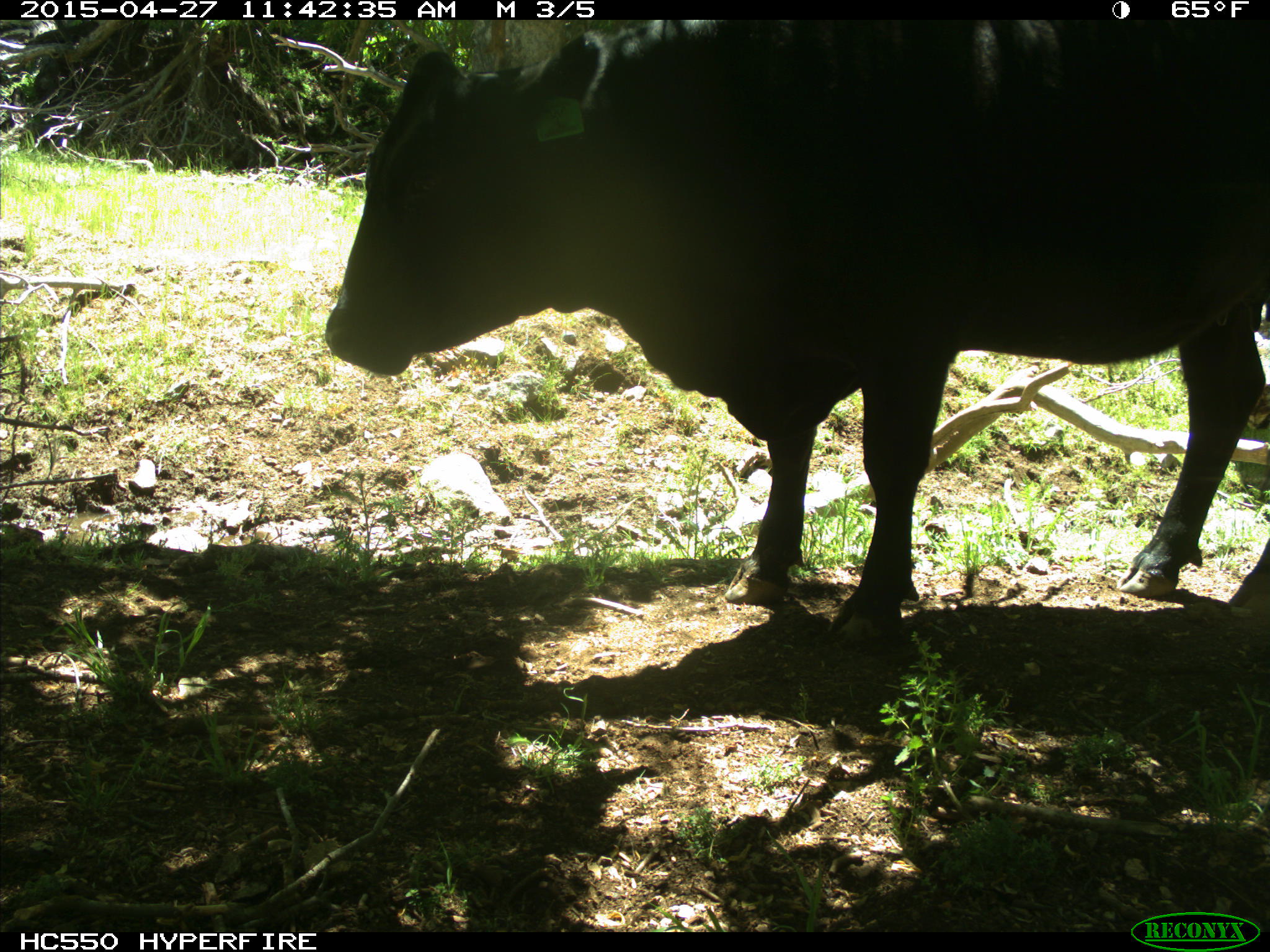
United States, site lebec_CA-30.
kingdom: Animalia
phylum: Chordata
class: Mammalia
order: Artiodactyla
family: Bovidae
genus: Bos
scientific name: Bos taurus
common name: domestic cow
Bos taurus (domestic cow).